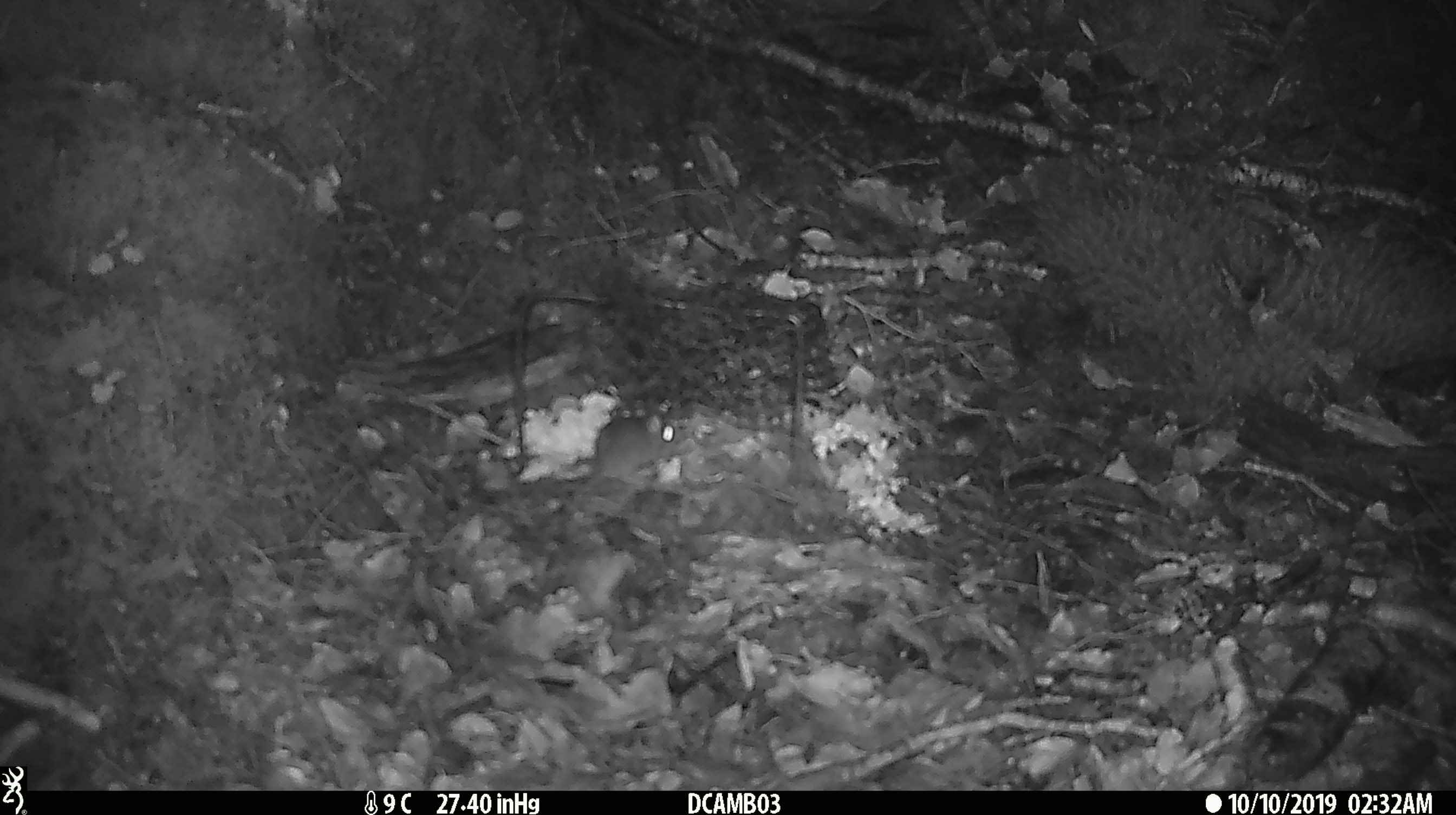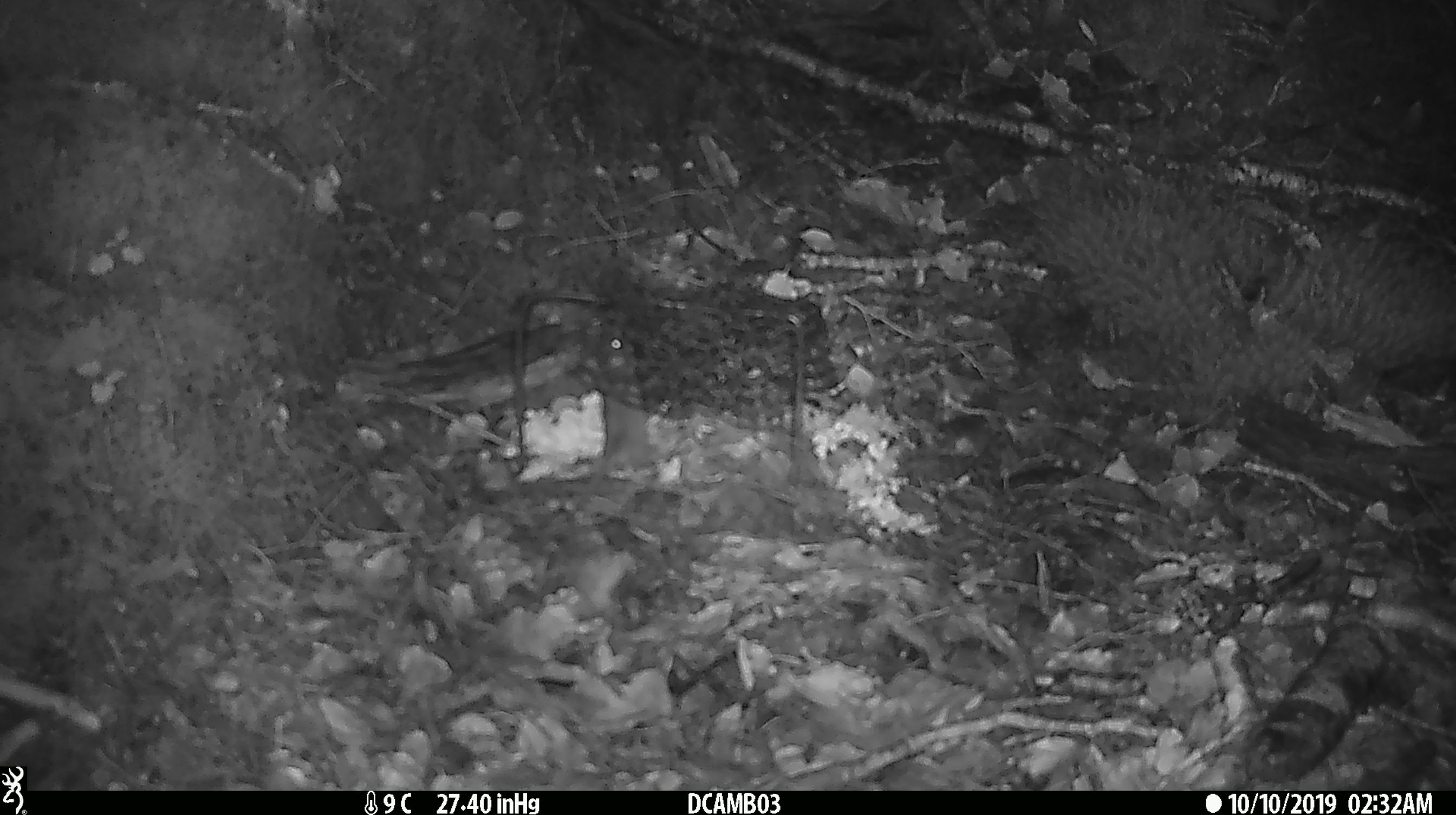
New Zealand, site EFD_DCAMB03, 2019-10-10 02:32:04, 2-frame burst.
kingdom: Animalia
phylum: Chordata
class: Mammalia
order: Rodentia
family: Muridae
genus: Mus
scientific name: Mus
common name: mouse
Mouse (Mus).